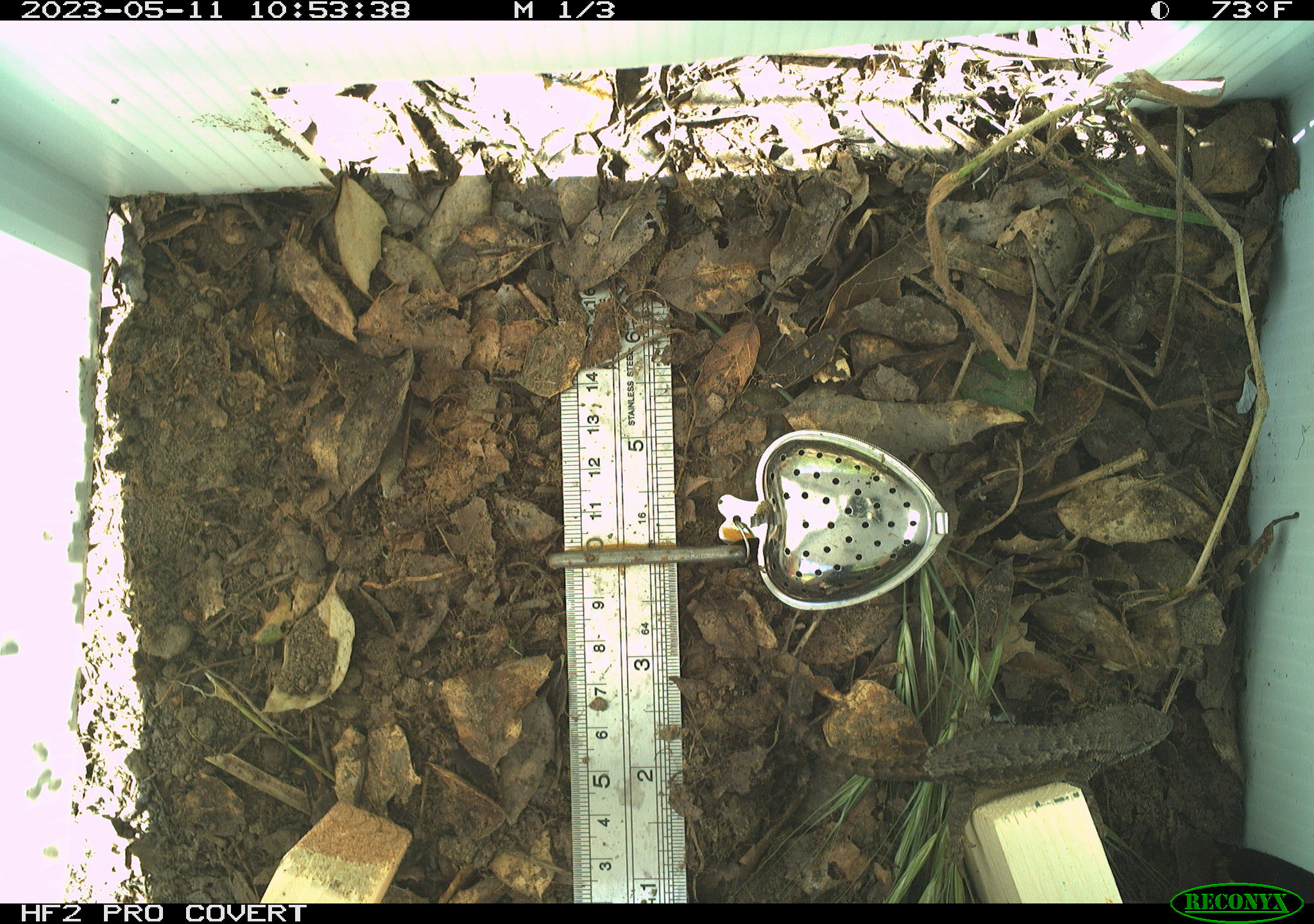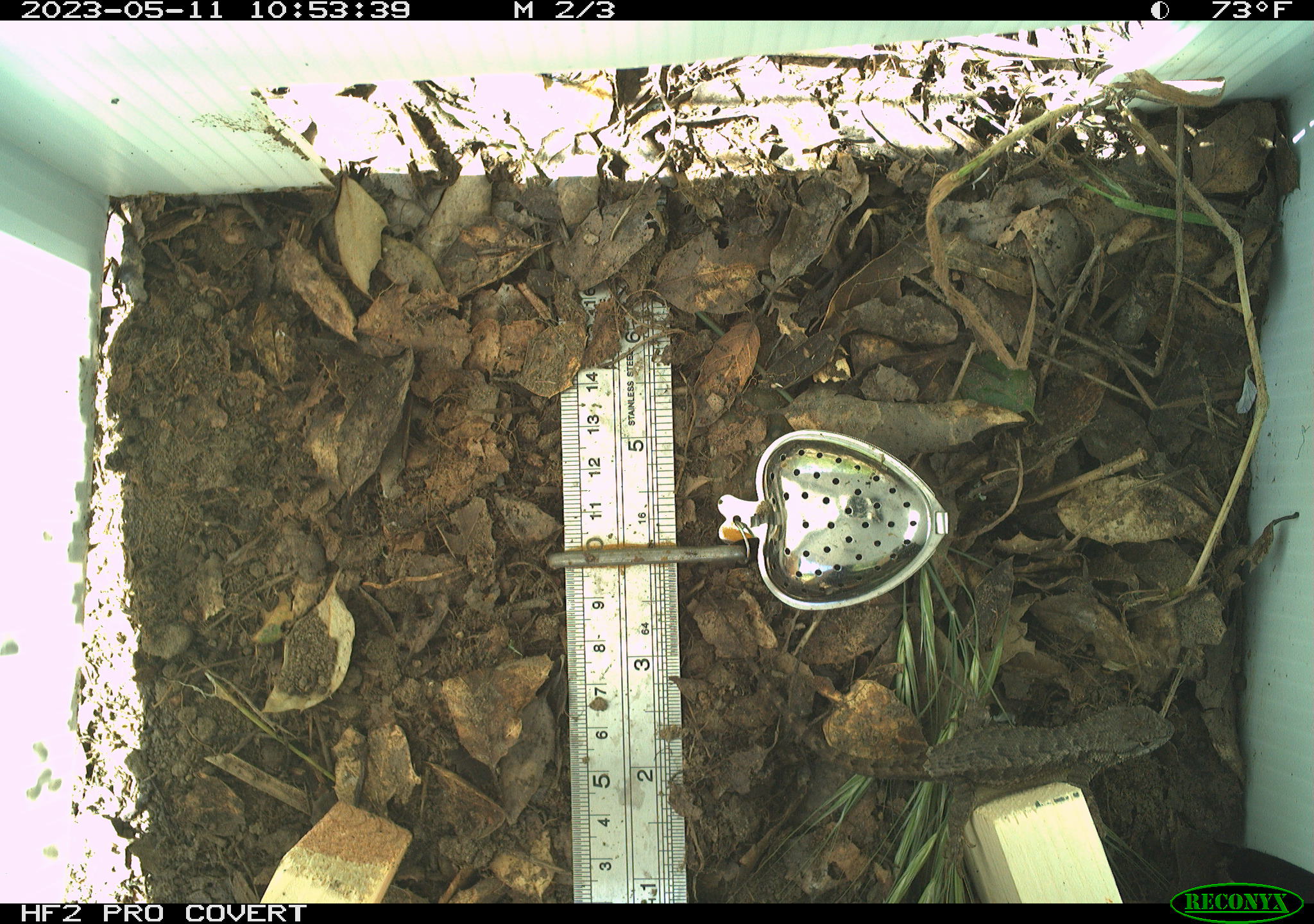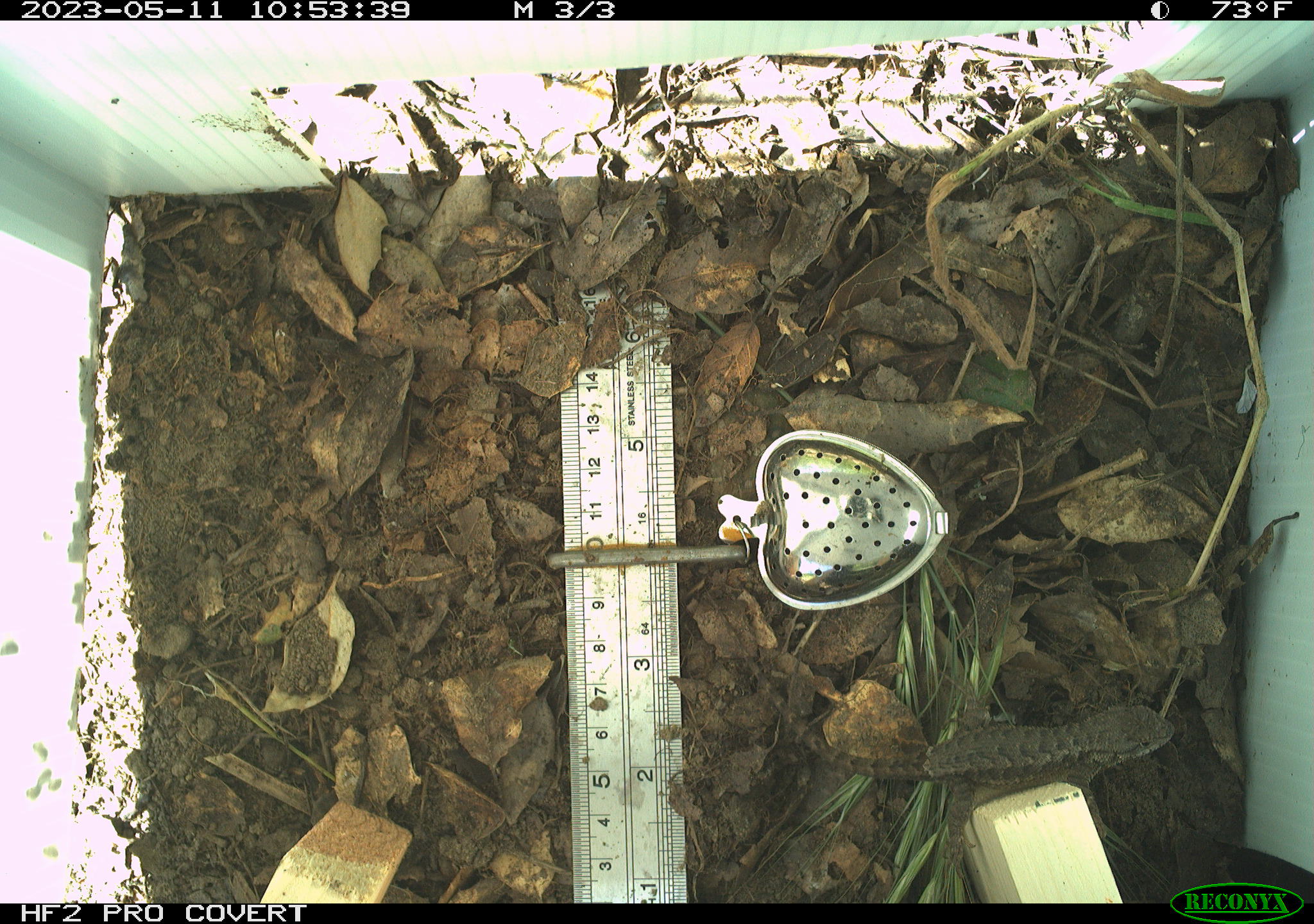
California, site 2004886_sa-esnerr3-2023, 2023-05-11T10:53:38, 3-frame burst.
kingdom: Animalia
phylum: Chordata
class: Reptilia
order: Squamata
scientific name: Squamata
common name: lizards and snakes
Lizards and snakes (Squamata).